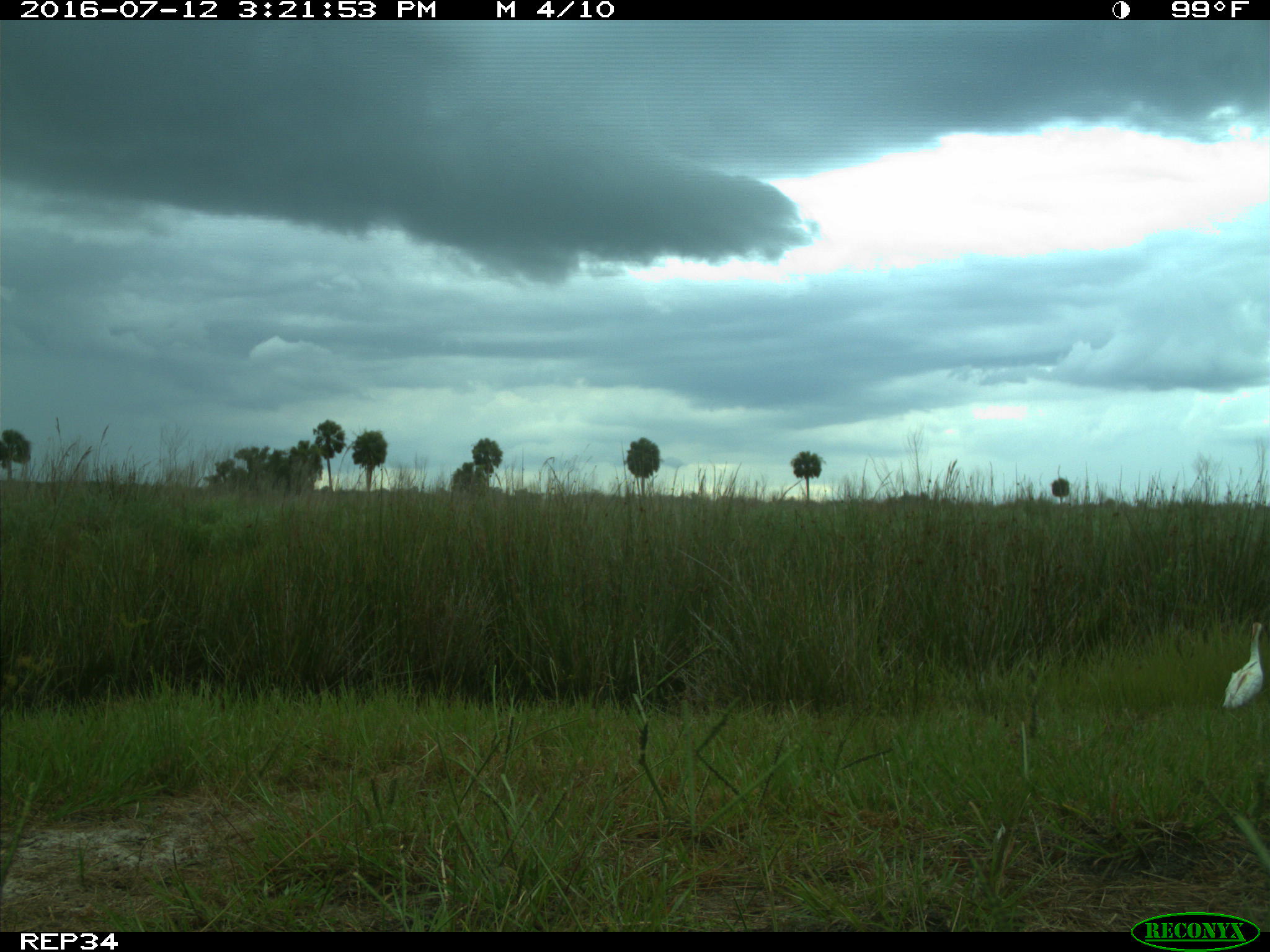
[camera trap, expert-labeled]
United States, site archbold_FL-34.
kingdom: Animalia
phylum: Chordata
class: Aves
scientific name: Aves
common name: birds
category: unidentified bird